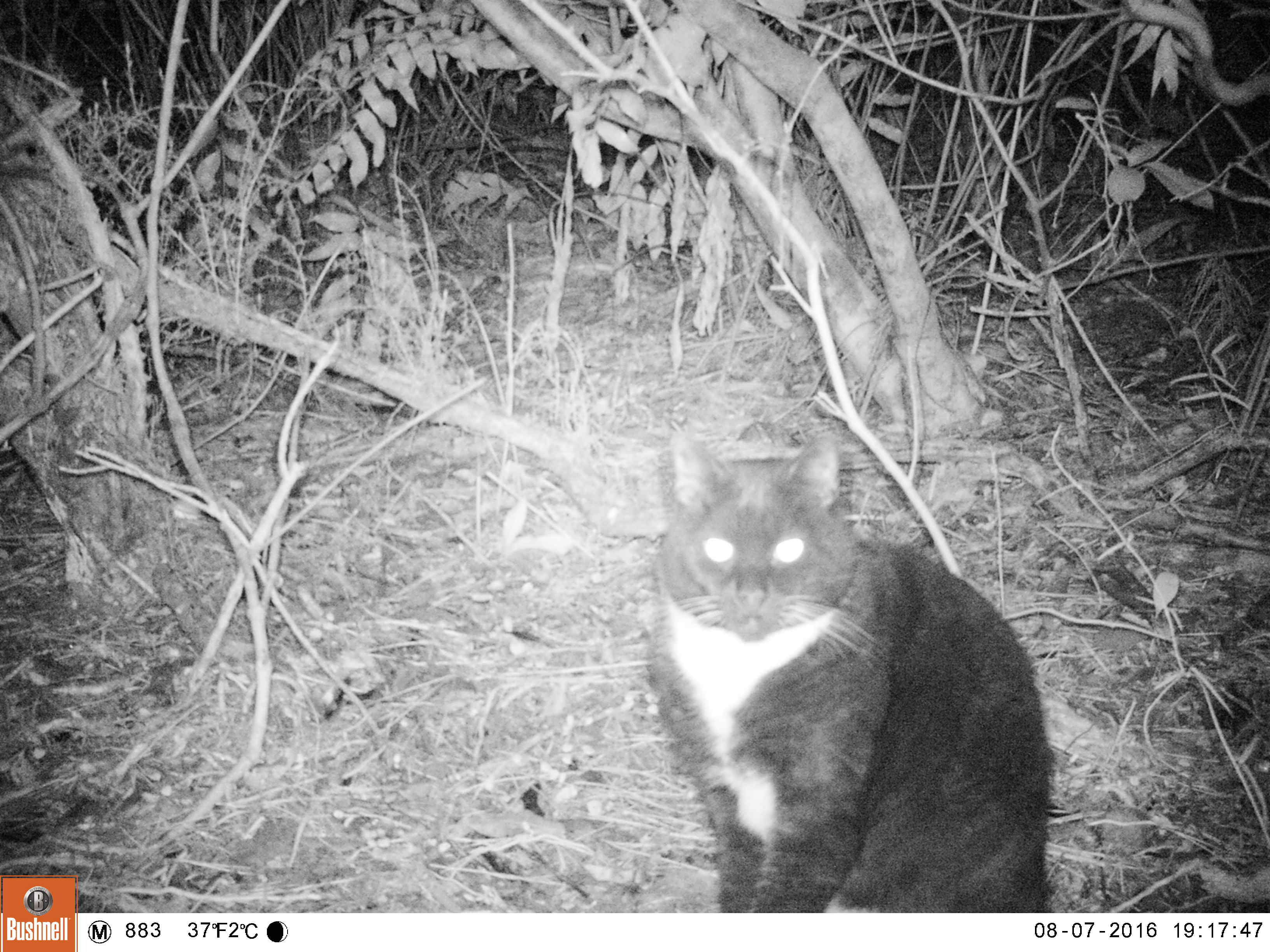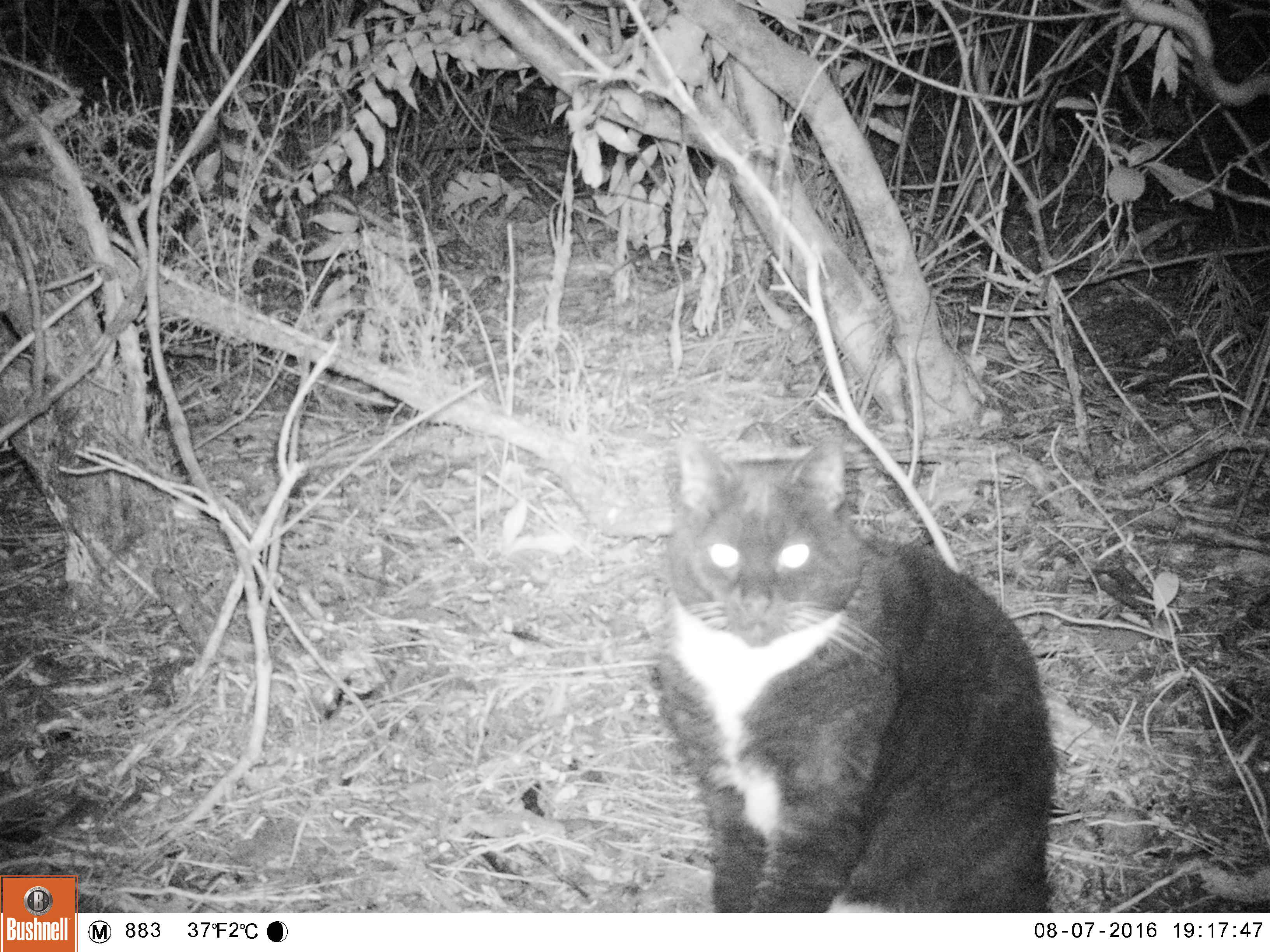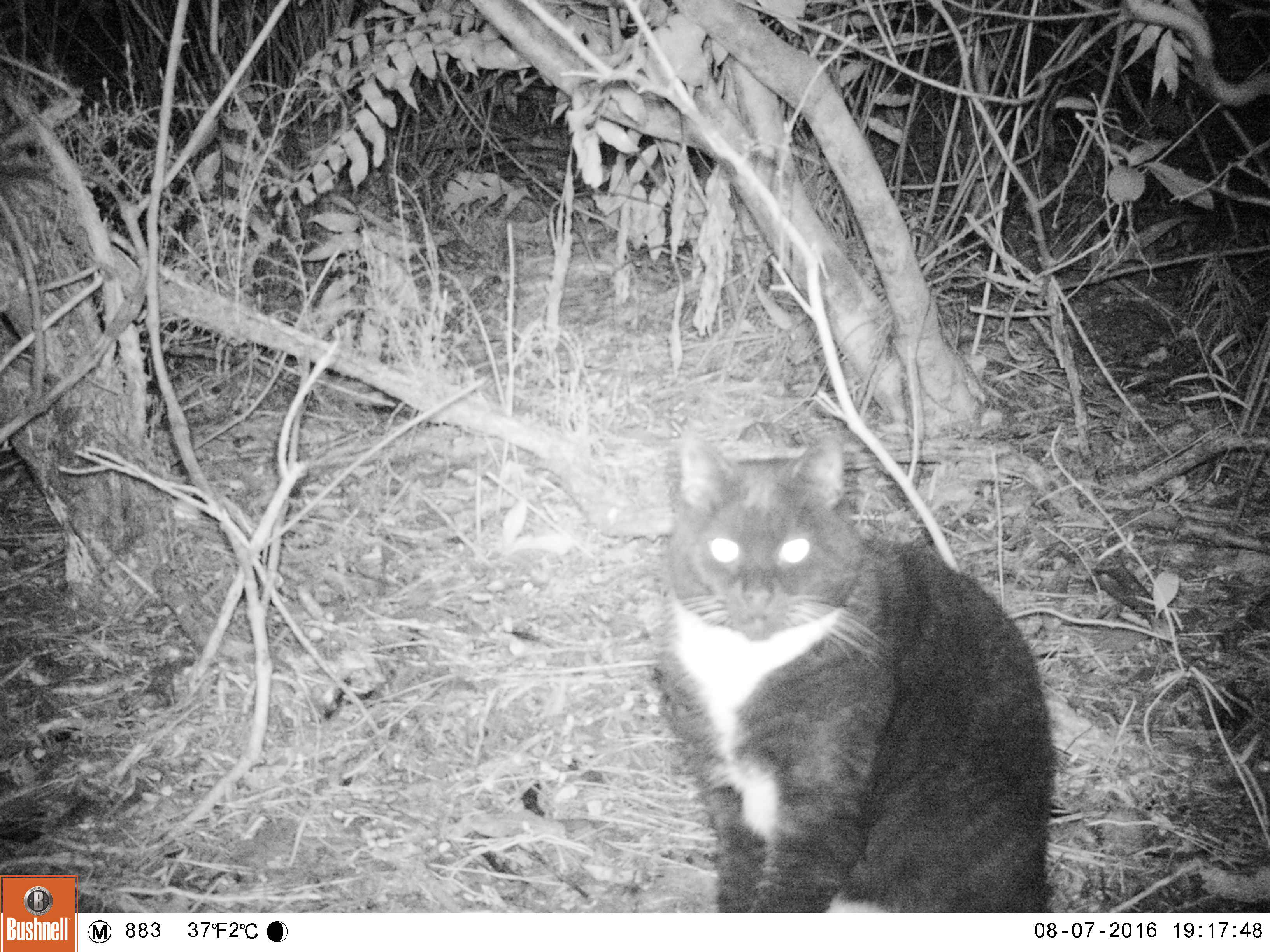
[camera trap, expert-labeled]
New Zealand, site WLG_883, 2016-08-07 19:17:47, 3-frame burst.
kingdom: Animalia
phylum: Chordata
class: Mammalia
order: Carnivora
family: Felidae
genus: Felis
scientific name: Felis catus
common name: domestic cat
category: cat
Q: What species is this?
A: Cat (domestic cat) (Felis catus).